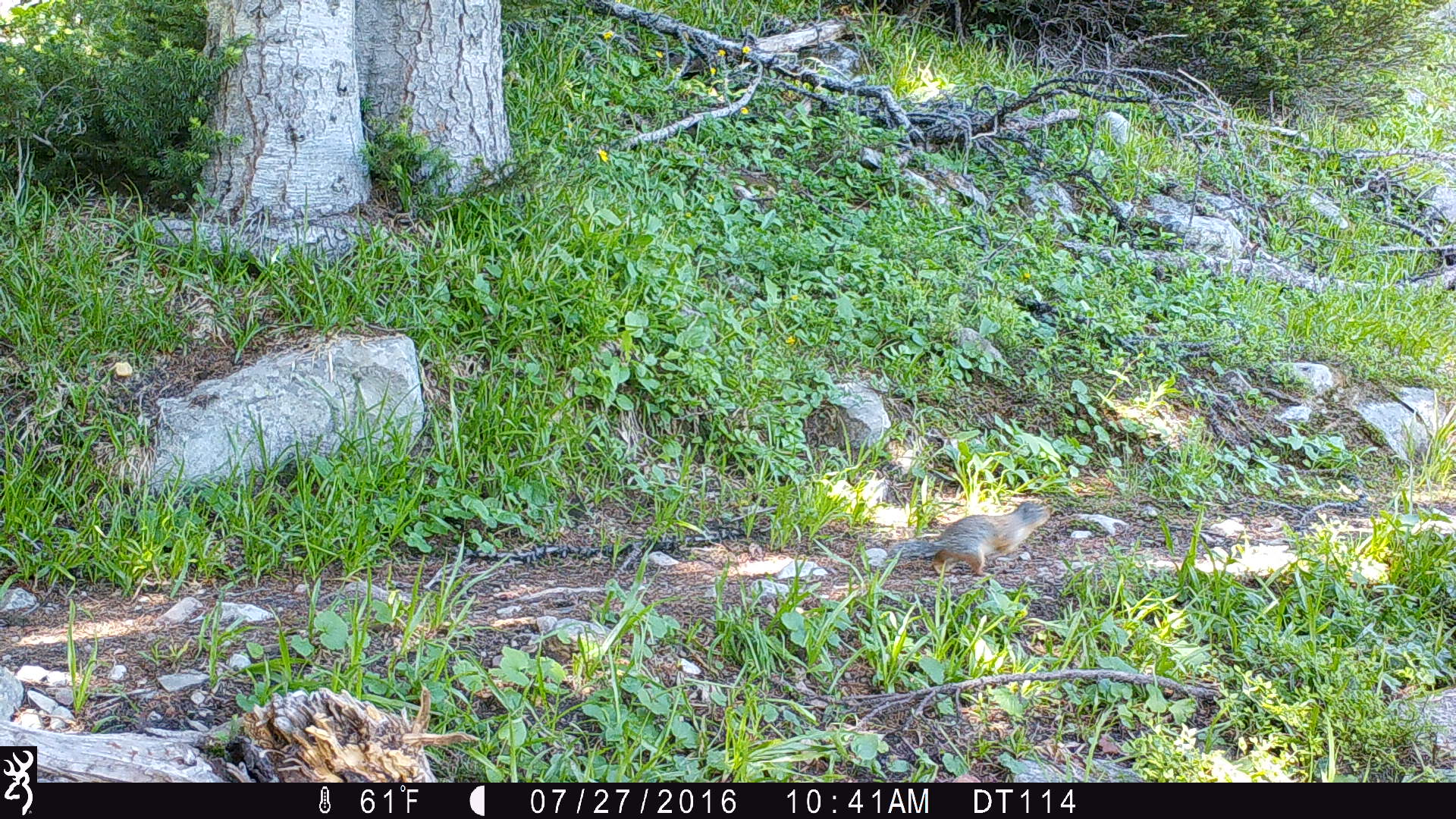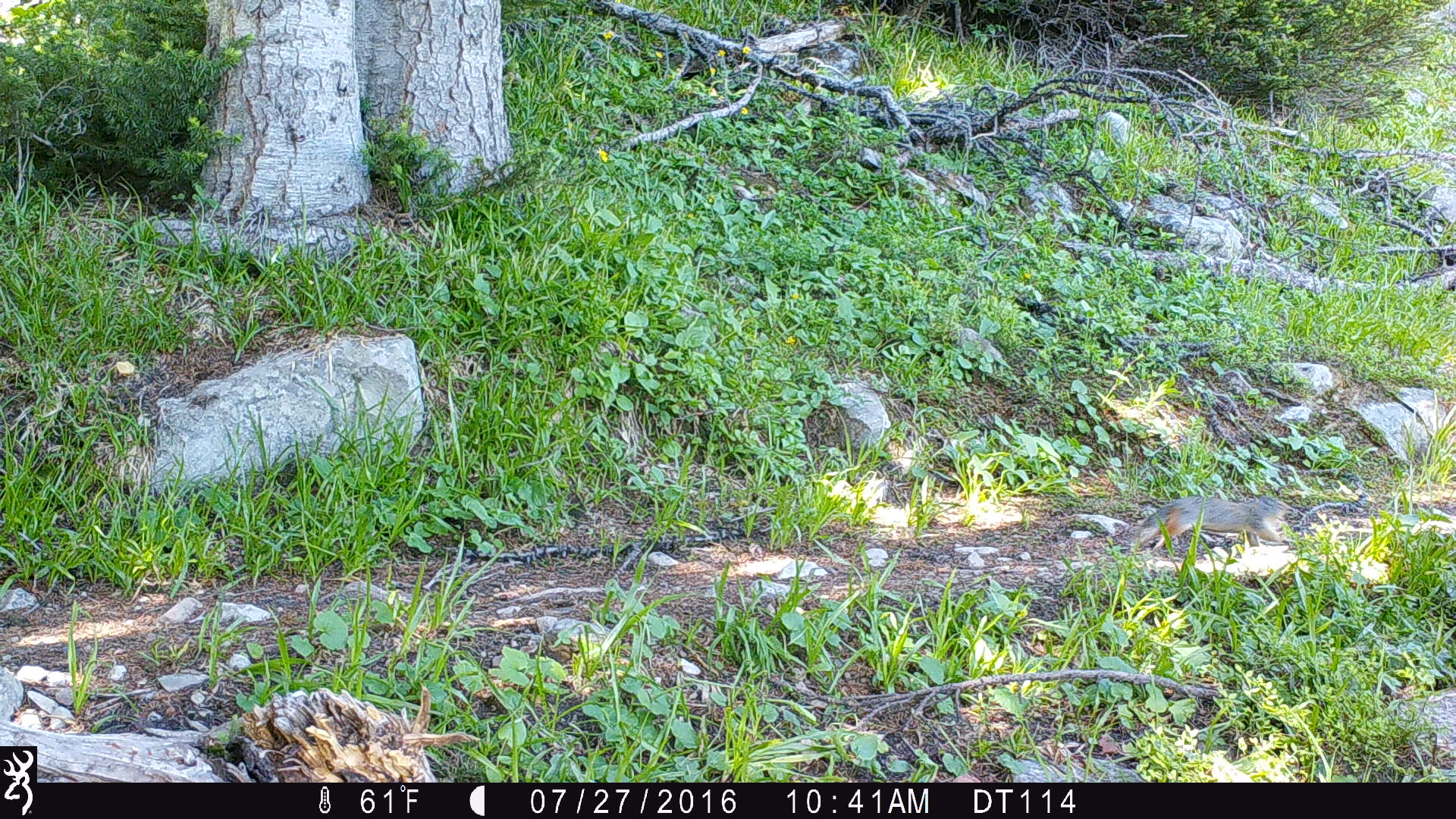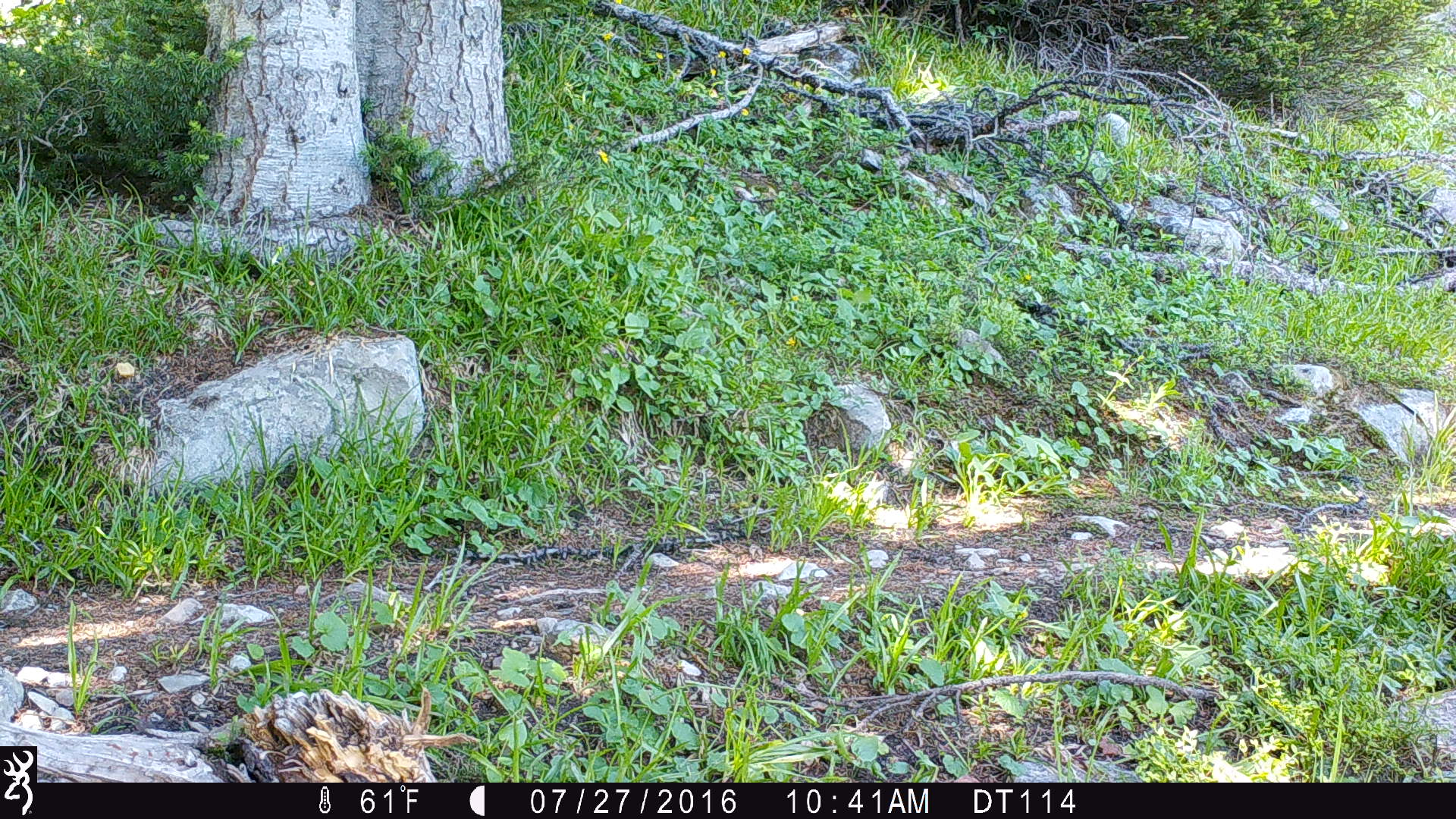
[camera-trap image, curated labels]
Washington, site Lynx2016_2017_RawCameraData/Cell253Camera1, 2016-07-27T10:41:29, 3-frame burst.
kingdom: Animalia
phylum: Chordata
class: Mammalia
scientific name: Mammalia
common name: small mammal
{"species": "small mammal (Mammalia)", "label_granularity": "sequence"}